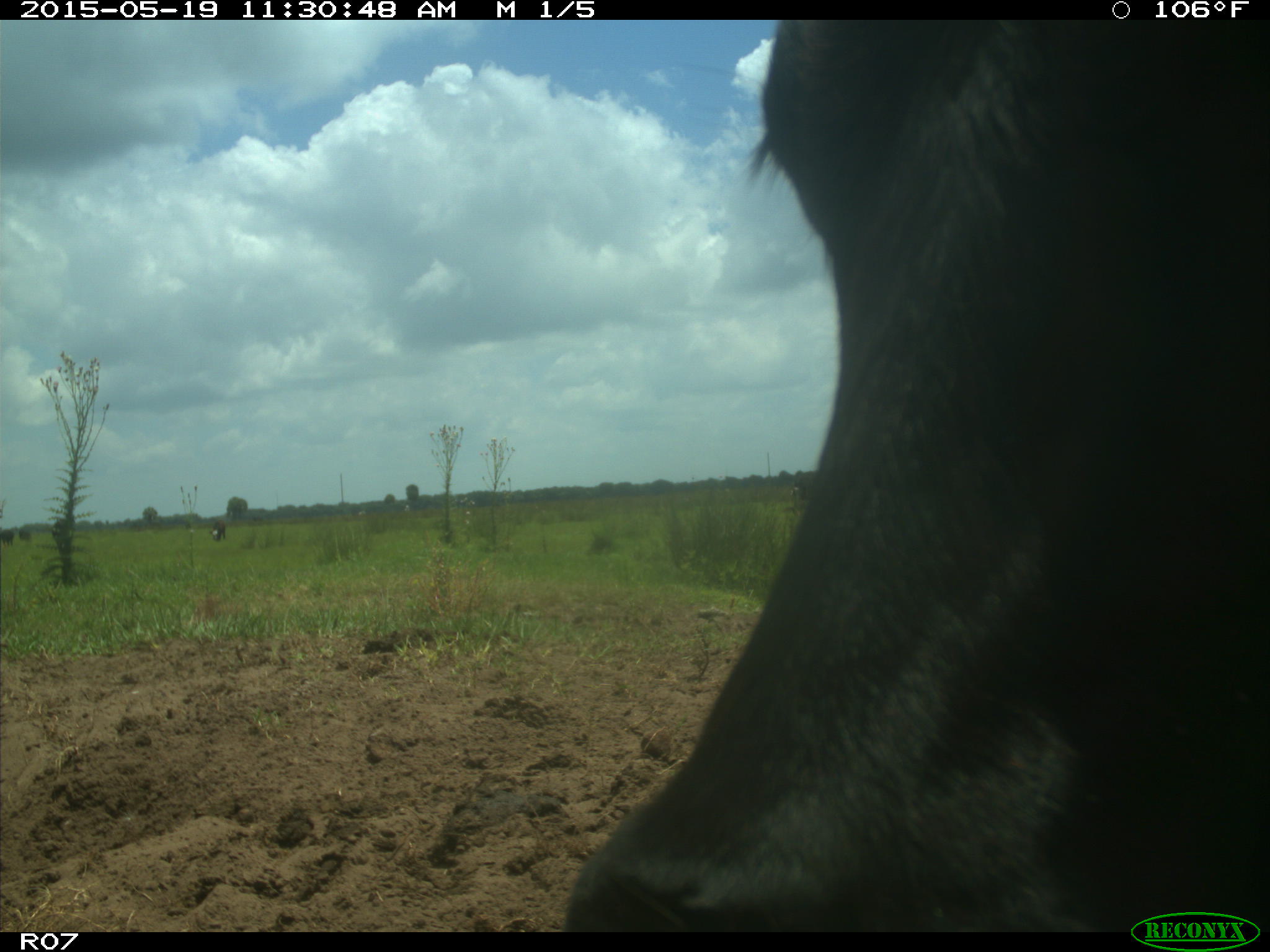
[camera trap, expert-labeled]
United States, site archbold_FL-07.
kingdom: Animalia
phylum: Chordata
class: Mammalia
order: Artiodactyla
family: Bovidae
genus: Bos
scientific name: Bos taurus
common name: domestic cow